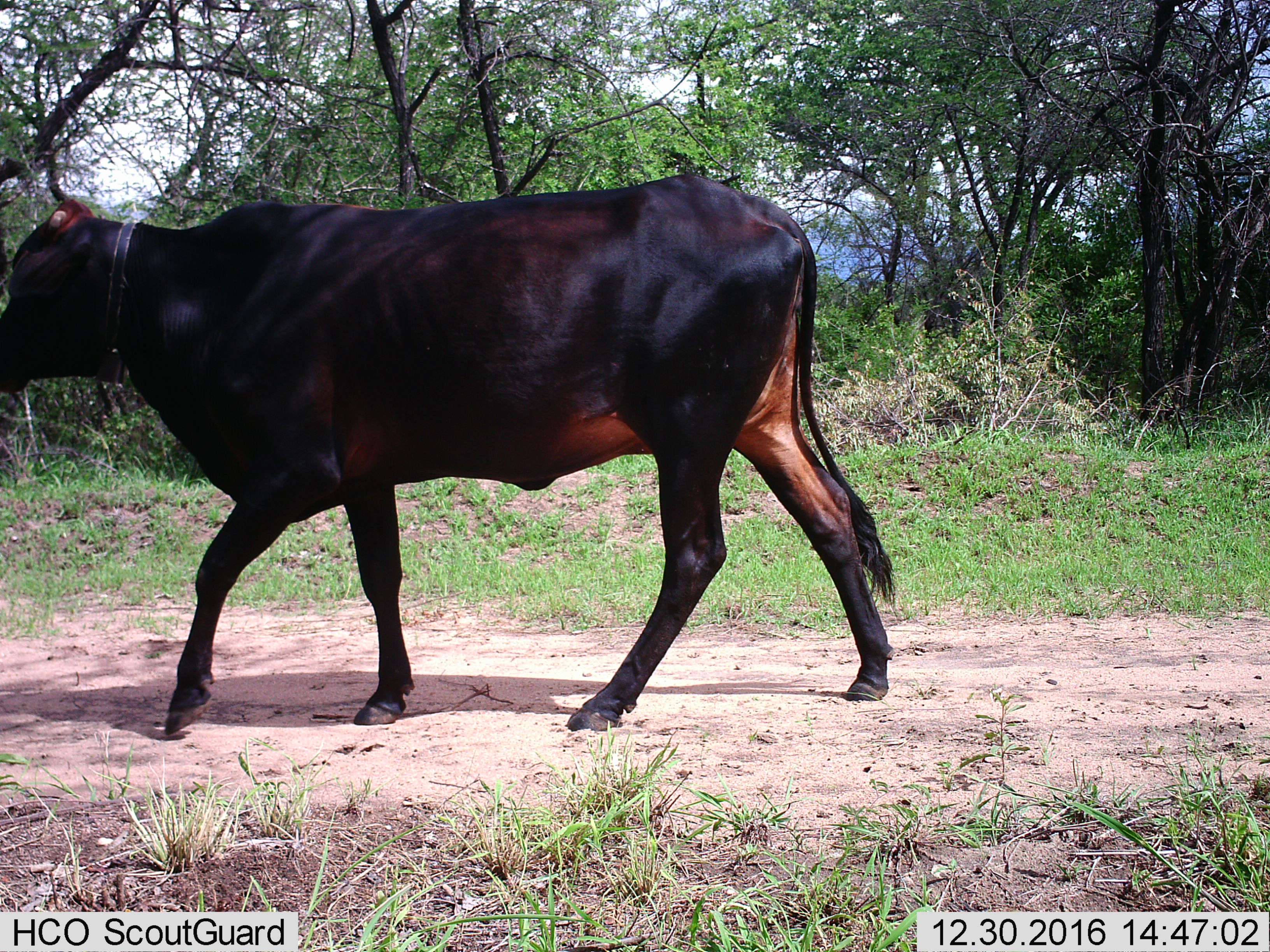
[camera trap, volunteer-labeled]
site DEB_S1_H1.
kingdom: Animalia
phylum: Chordata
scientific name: Vertebrata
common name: domestic animal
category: domesticanimal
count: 1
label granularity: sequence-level